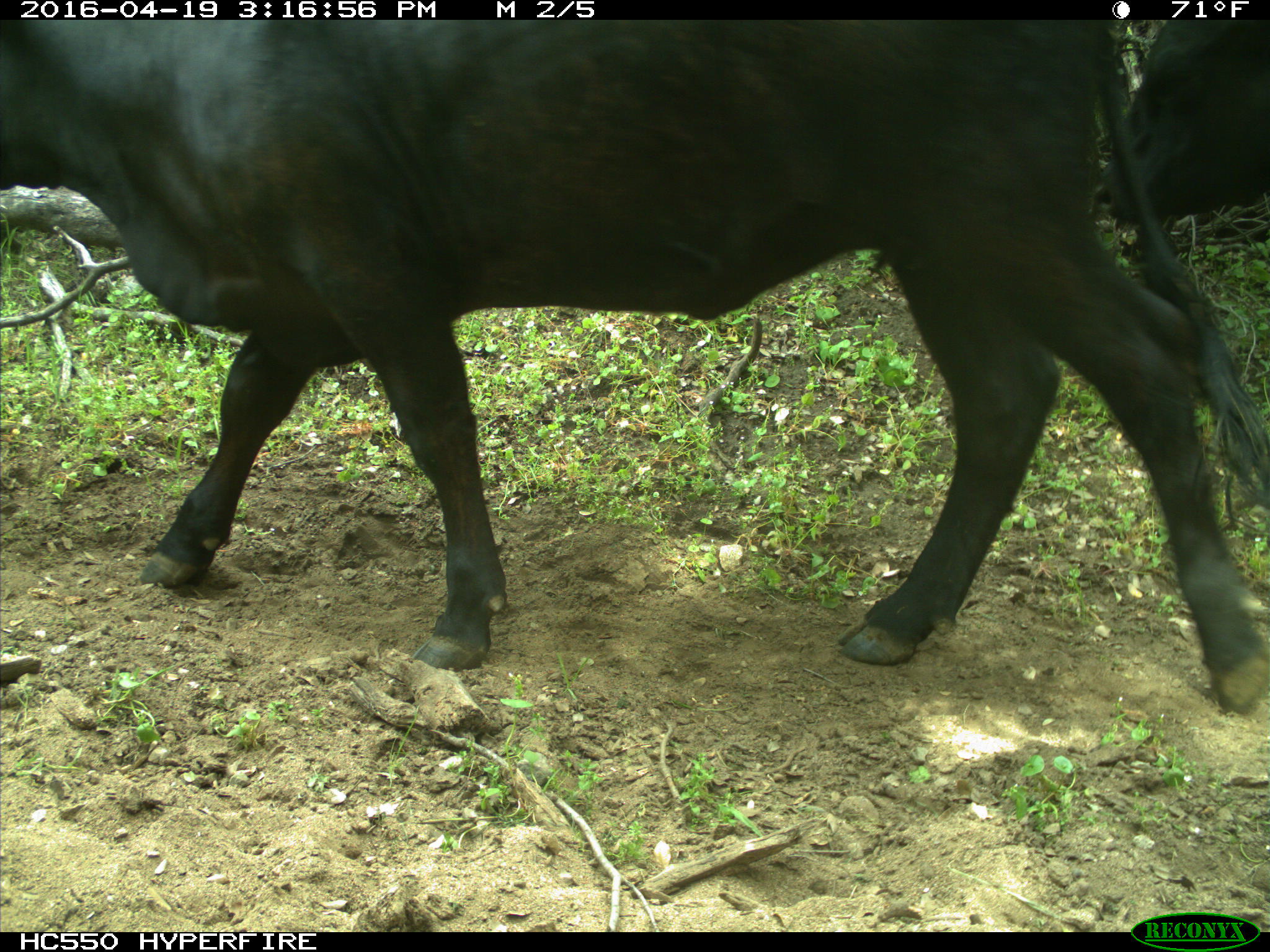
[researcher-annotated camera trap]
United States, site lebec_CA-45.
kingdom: Animalia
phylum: Chordata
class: Mammalia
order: Artiodactyla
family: Bovidae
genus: Bos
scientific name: Bos taurus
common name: domestic cow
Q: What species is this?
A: Bos taurus (domestic cow).